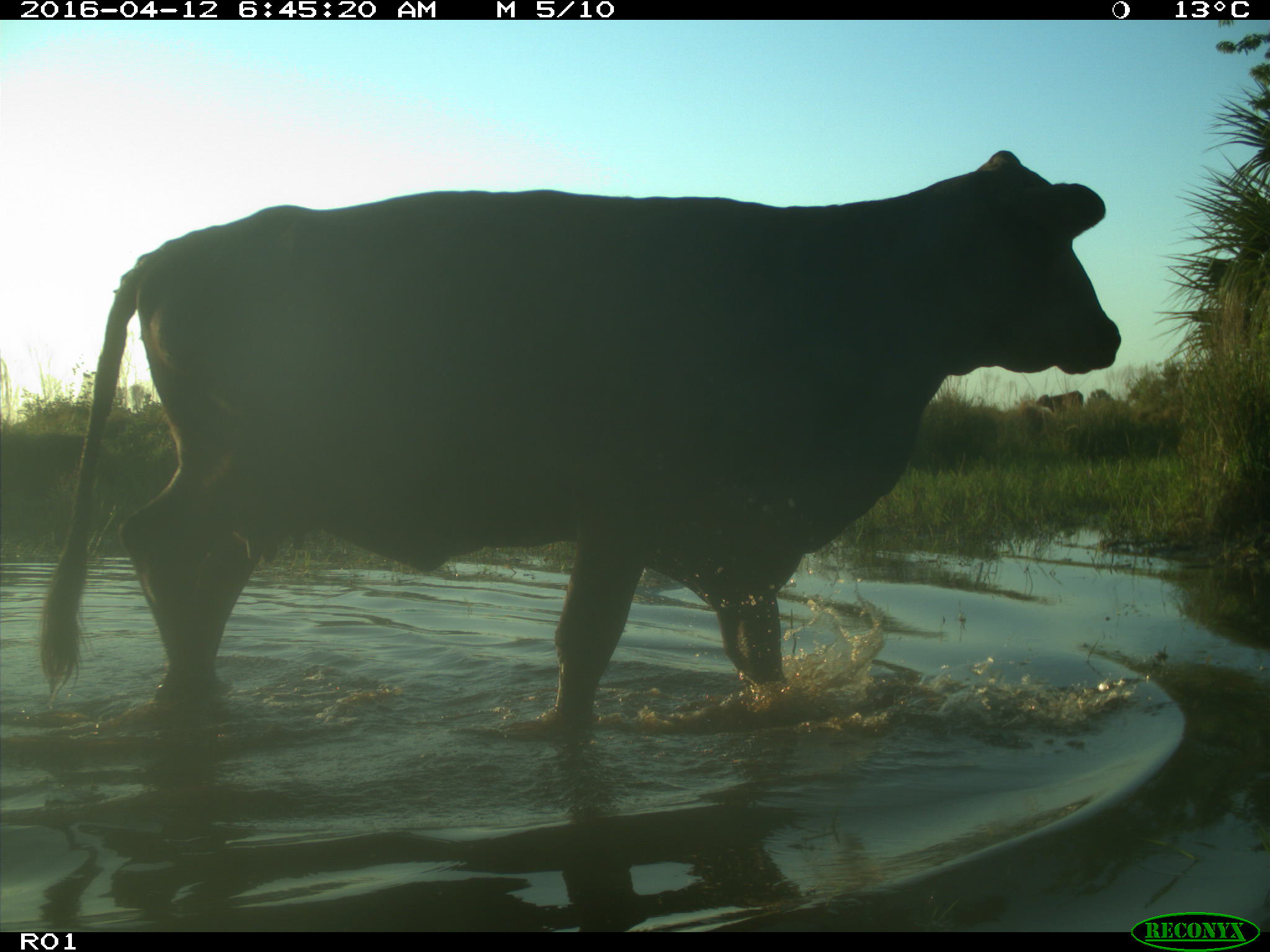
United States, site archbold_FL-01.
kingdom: Animalia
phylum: Chordata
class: Mammalia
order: Artiodactyla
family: Bovidae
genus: Bos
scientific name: Bos taurus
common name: domestic cow